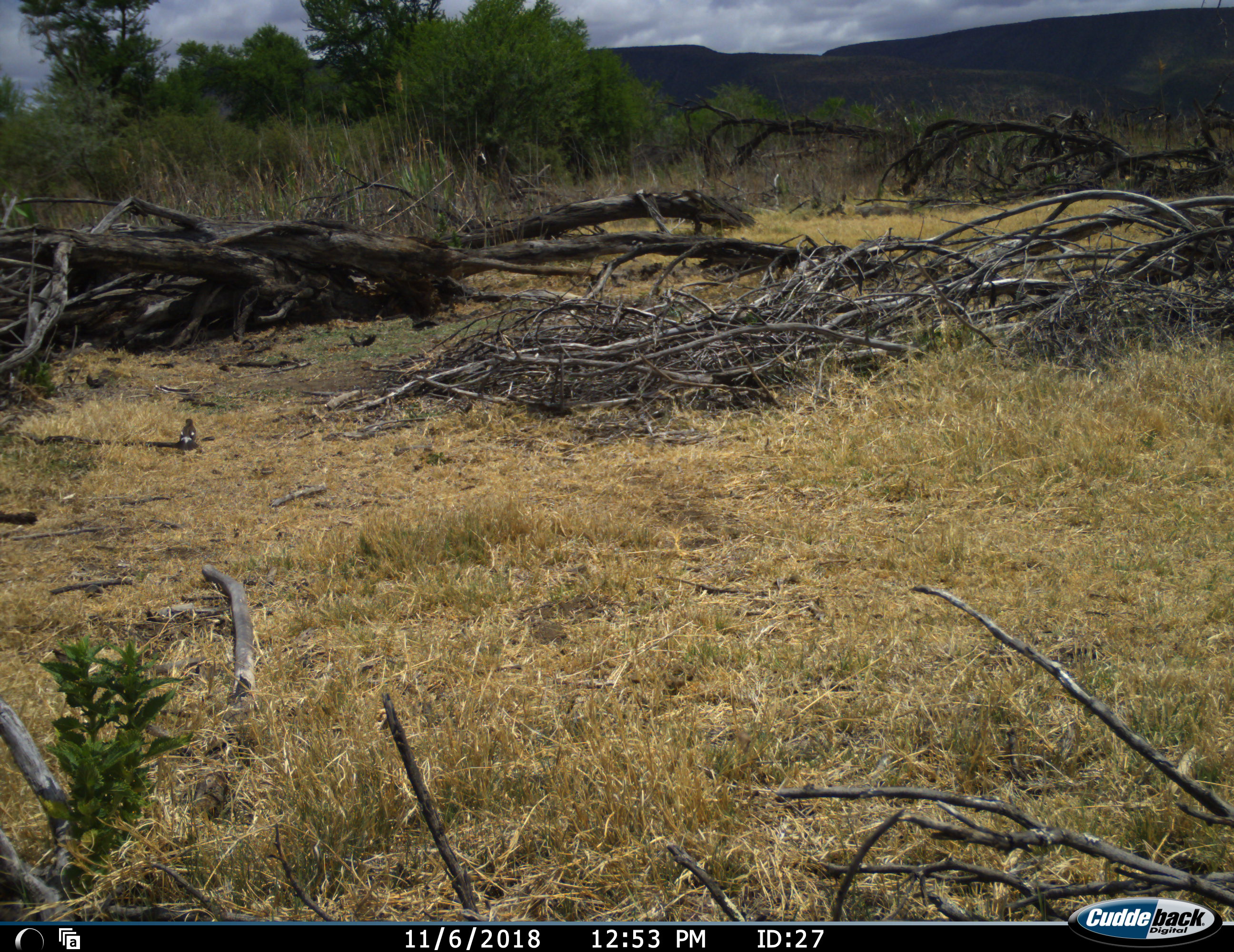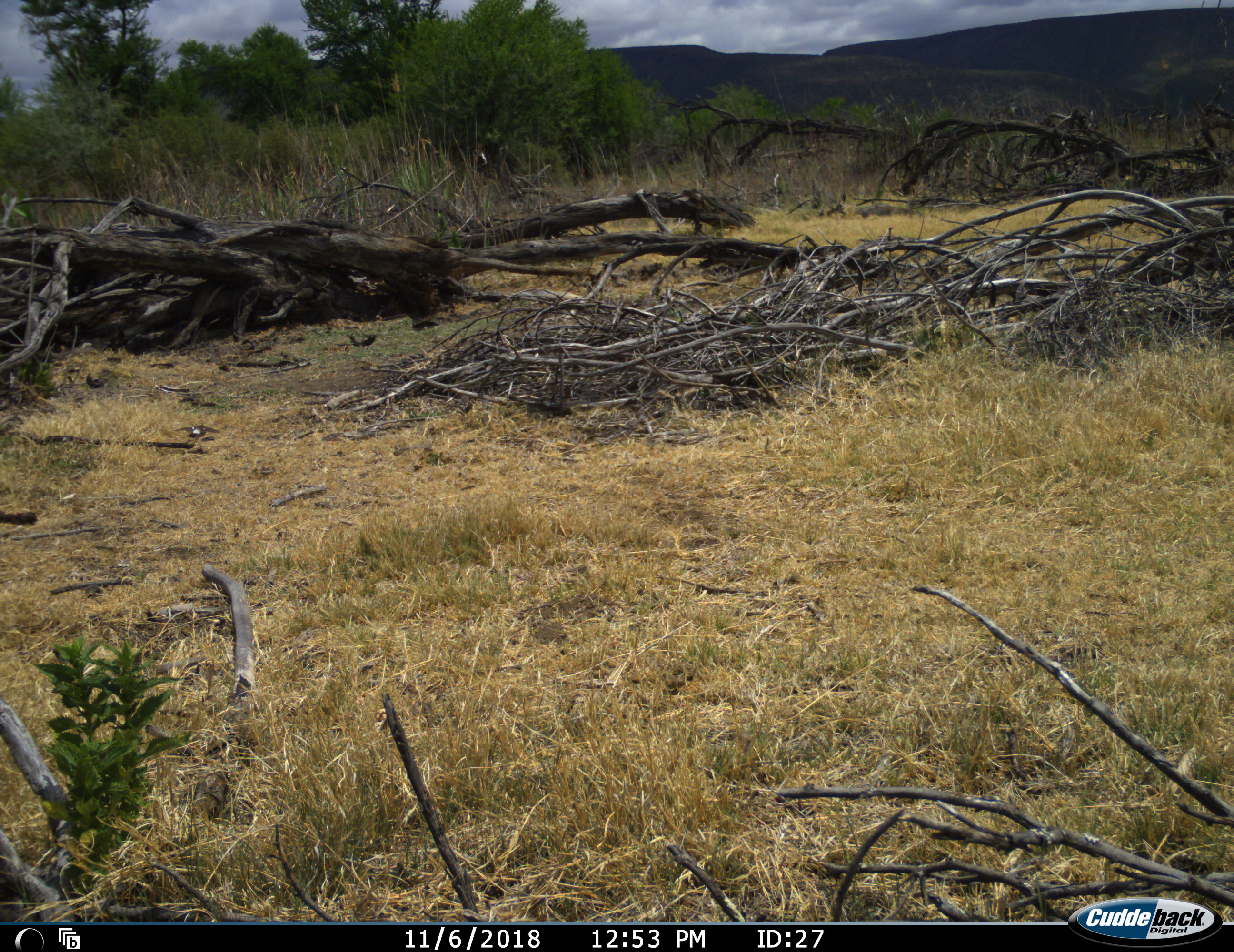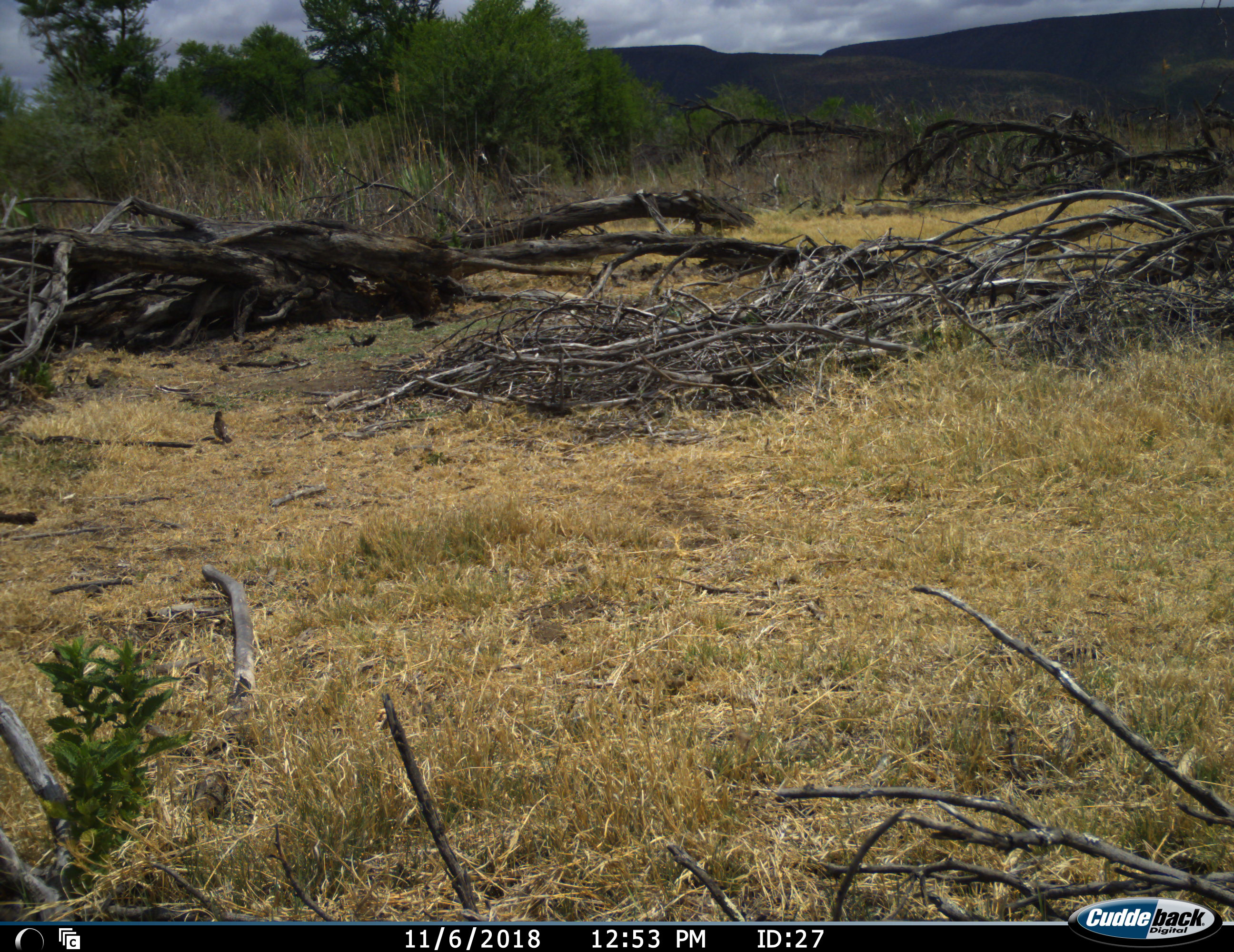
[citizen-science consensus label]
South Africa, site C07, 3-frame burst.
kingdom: Animalia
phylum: Chordata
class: Aves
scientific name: Aves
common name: bird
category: birdother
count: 1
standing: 22%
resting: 0%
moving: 100%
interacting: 0%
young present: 0%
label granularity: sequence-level